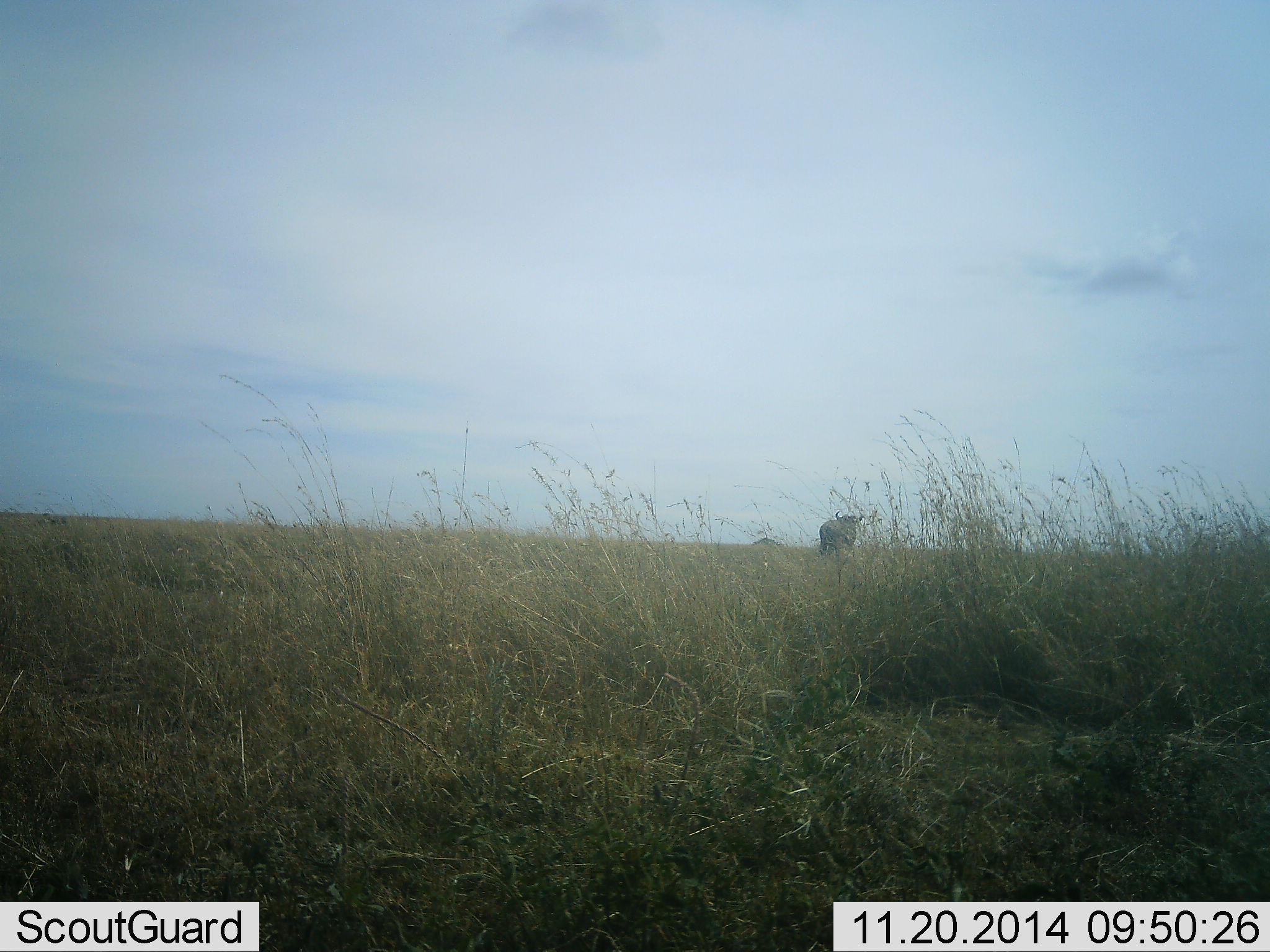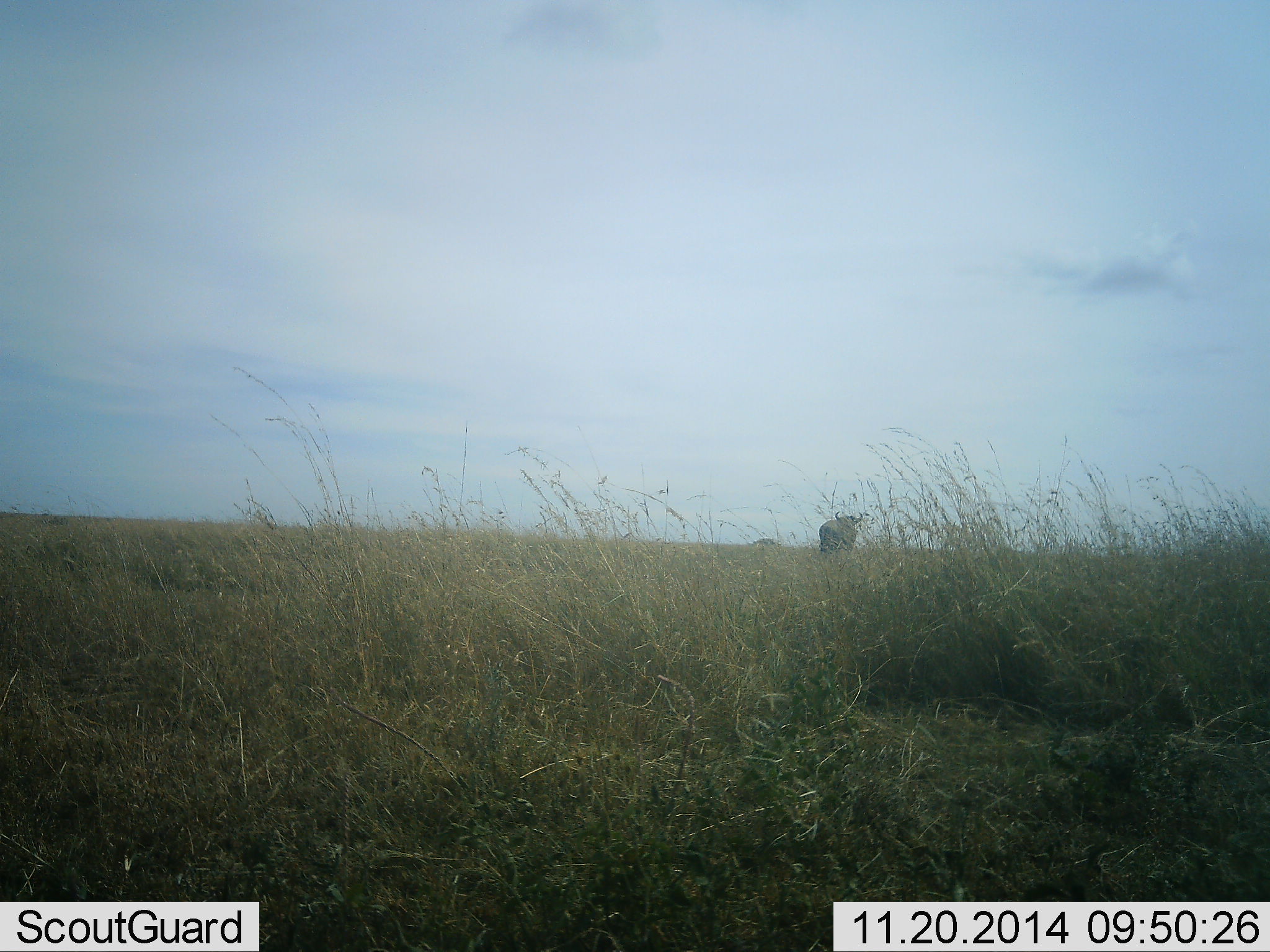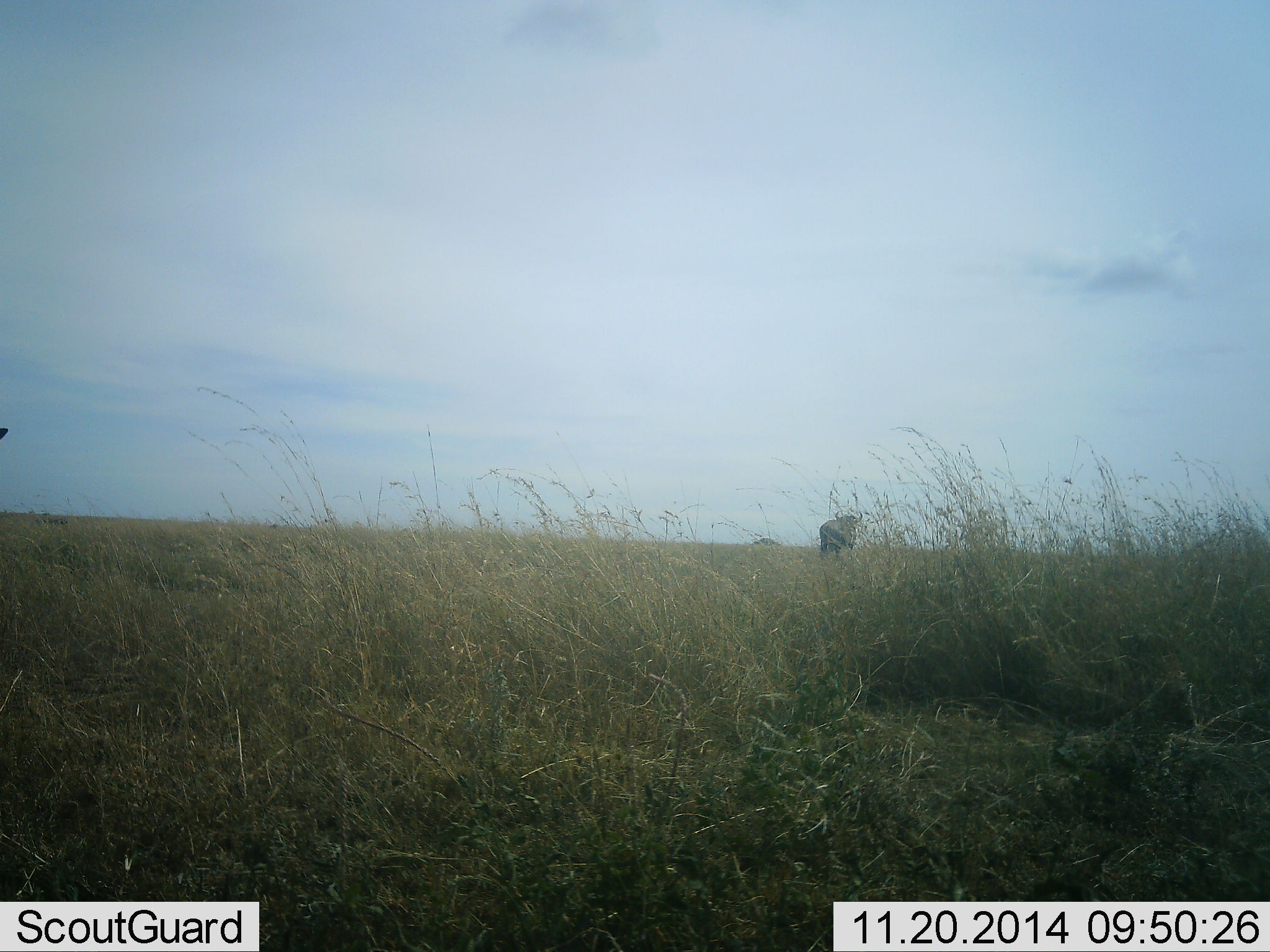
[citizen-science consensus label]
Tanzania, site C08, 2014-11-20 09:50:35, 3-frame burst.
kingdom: Animalia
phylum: Chordata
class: Mammalia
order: Artiodactyla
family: Bovidae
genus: Syncerus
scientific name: Syncerus caffer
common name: cape buffalo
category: buffalo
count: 1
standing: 100%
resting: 0%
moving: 0%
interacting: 0%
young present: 0%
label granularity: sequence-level